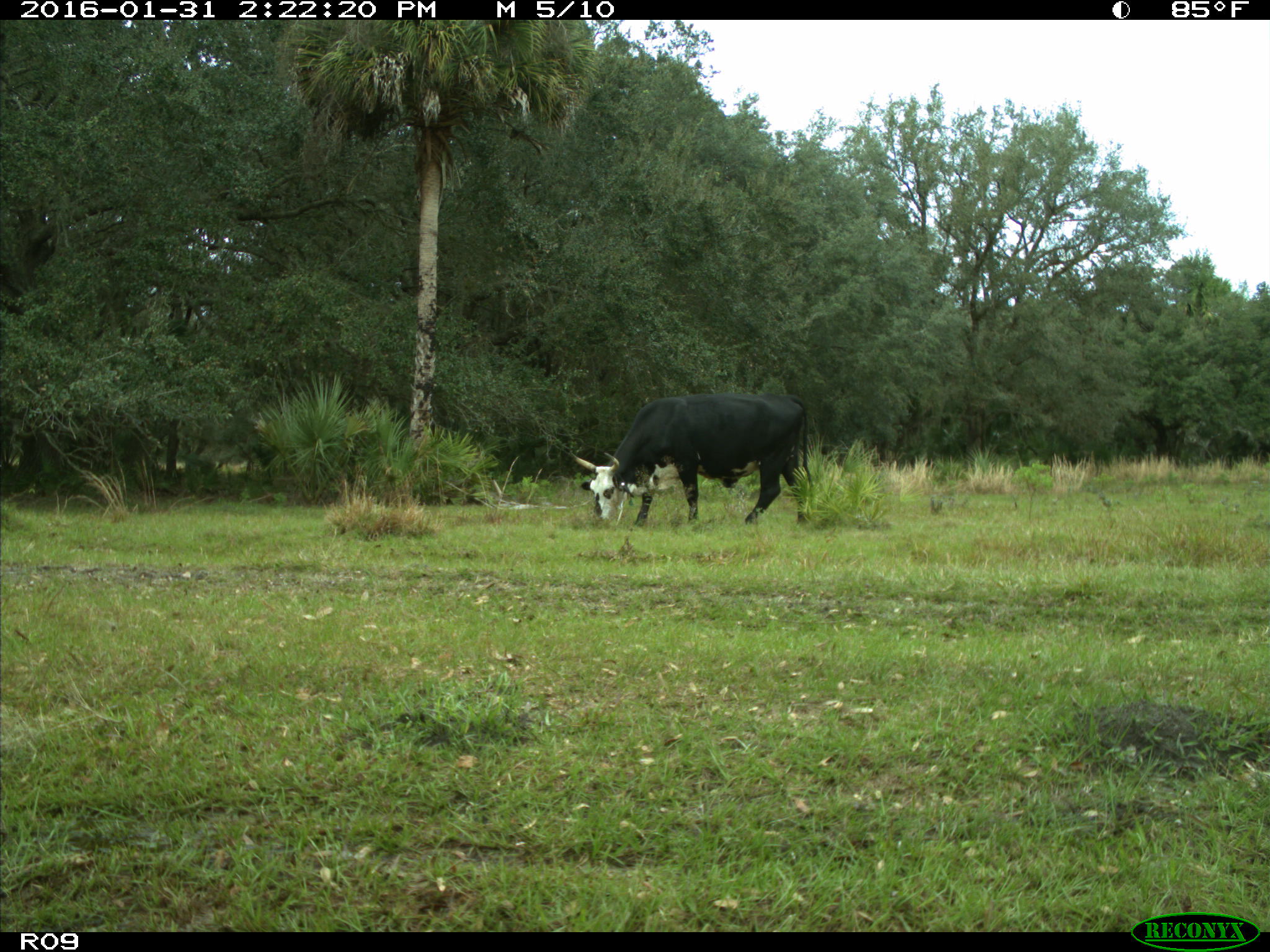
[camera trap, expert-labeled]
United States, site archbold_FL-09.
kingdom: Animalia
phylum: Chordata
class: Mammalia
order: Artiodactyla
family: Bovidae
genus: Bos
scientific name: Bos taurus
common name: domestic cow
Bos taurus (domestic cow).